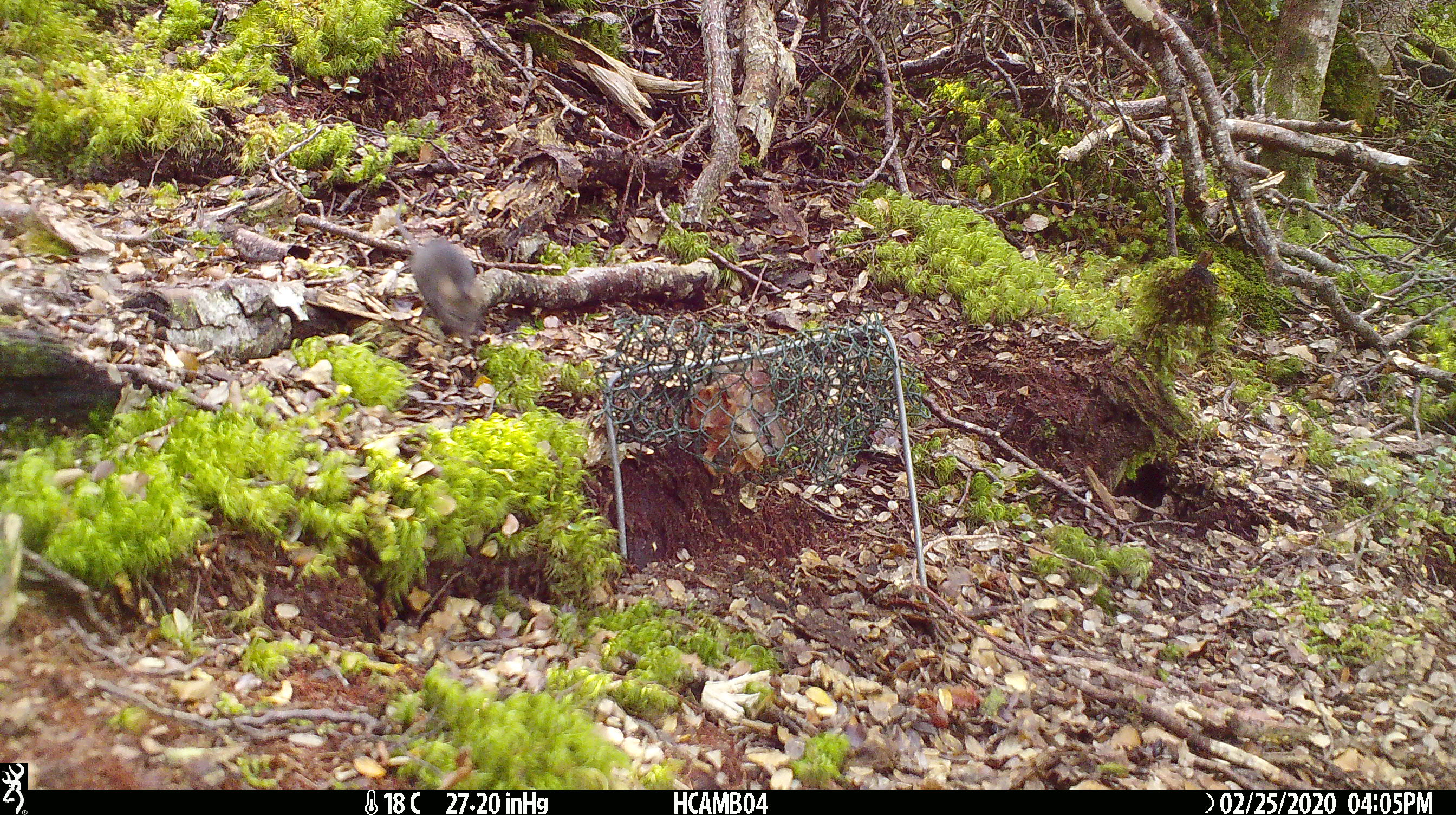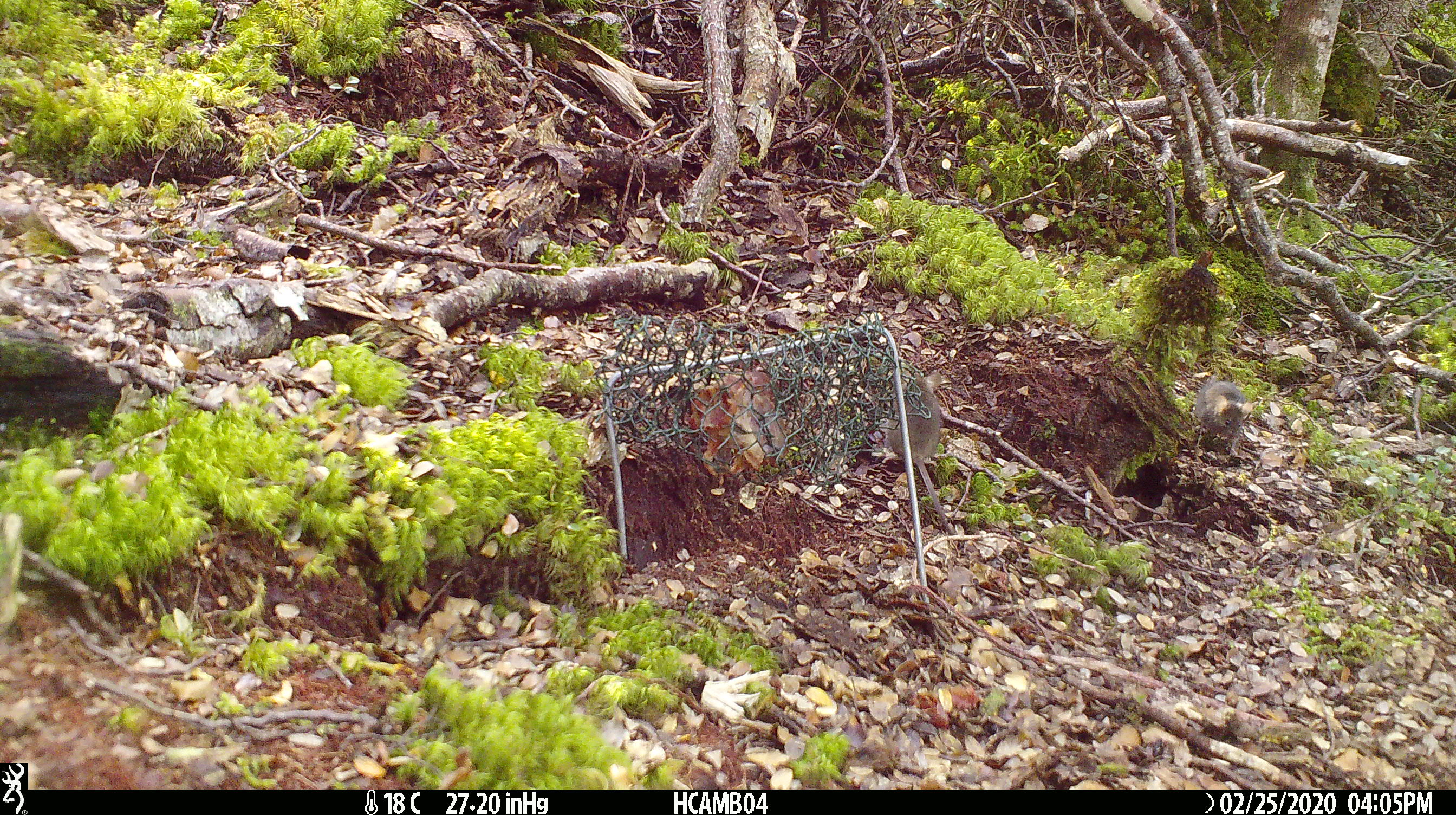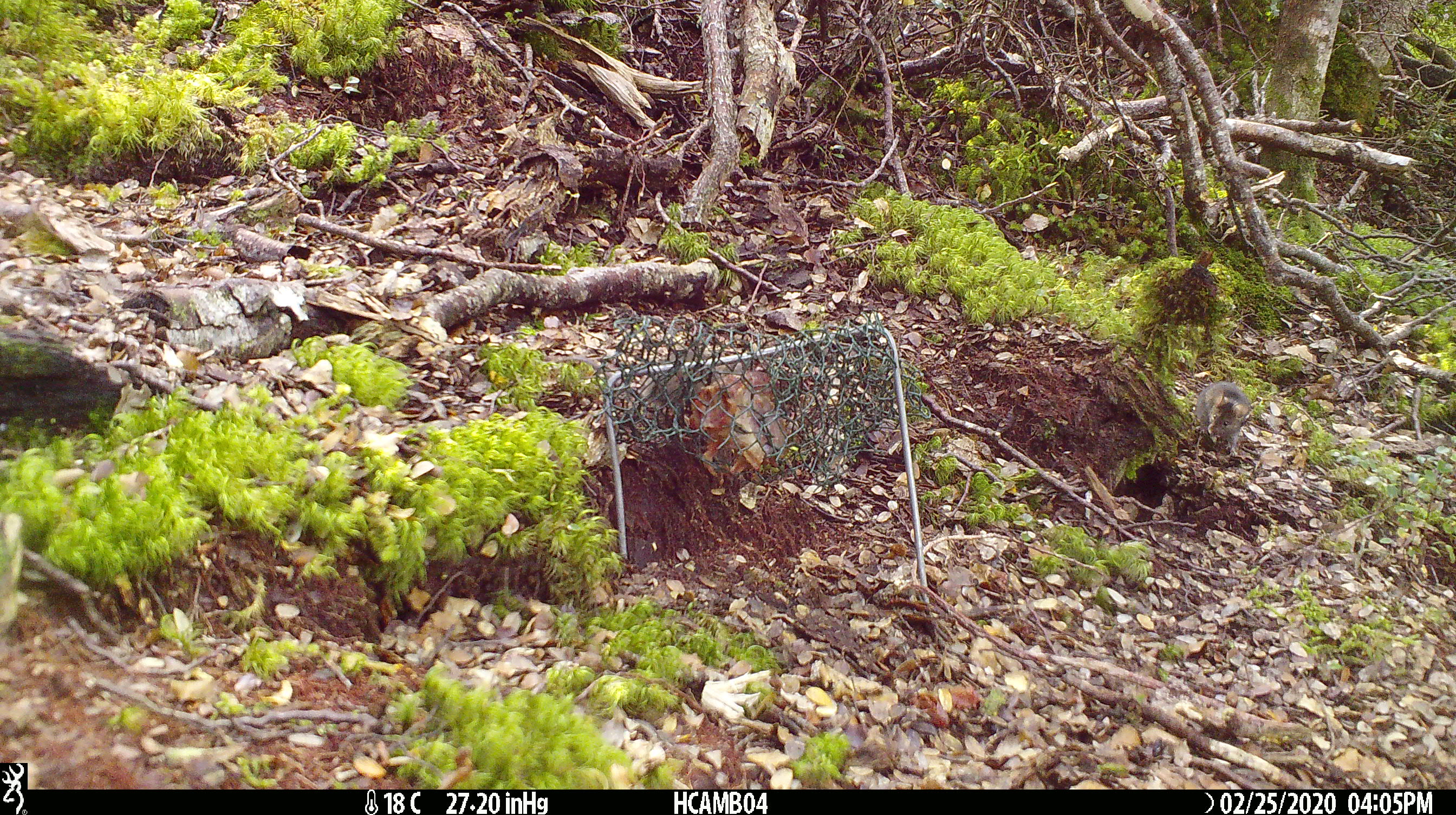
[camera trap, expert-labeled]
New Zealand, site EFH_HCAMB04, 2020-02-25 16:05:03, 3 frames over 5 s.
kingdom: Animalia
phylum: Chordata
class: Mammalia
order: Rodentia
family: Muridae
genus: Mus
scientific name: Mus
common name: mouse